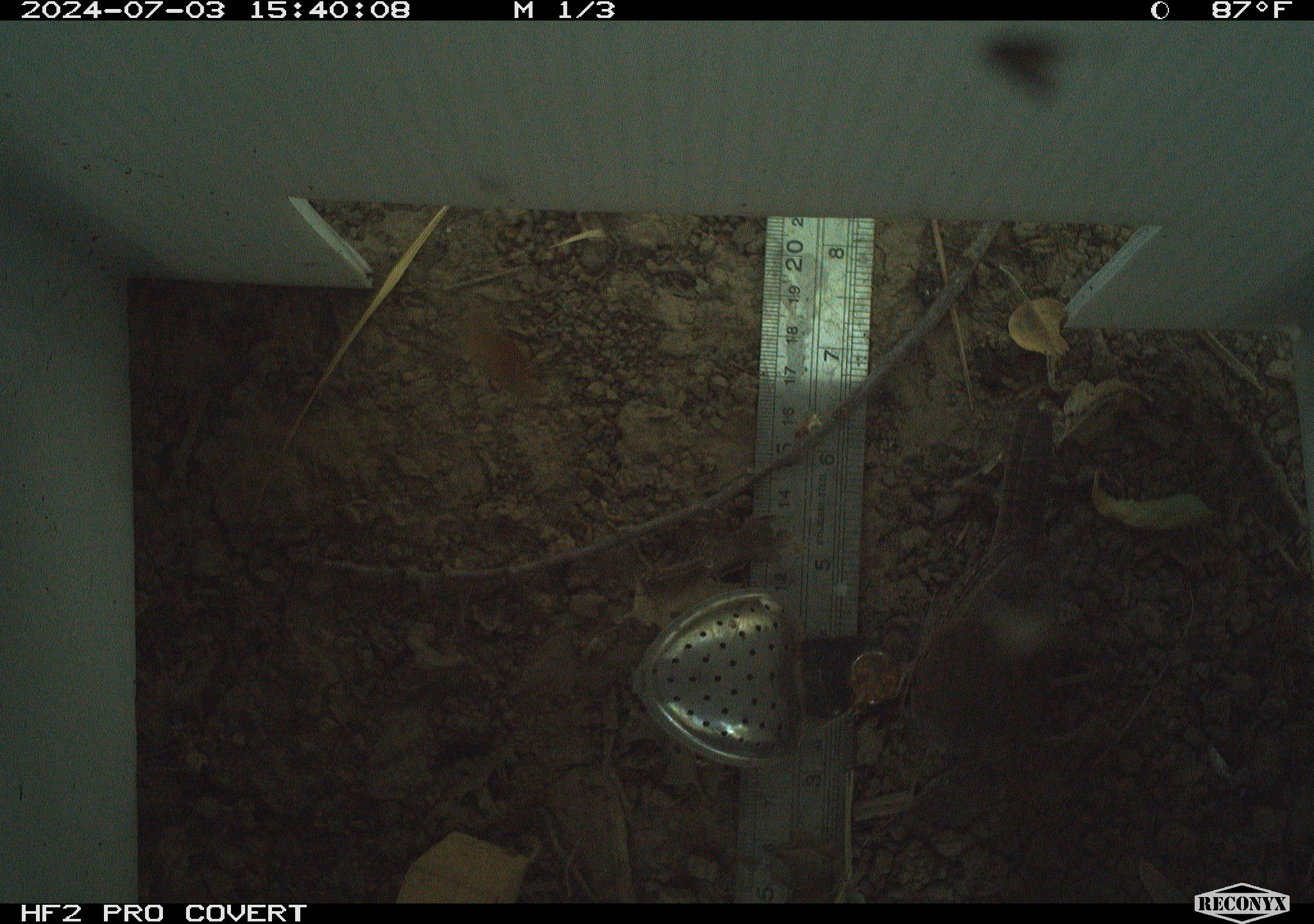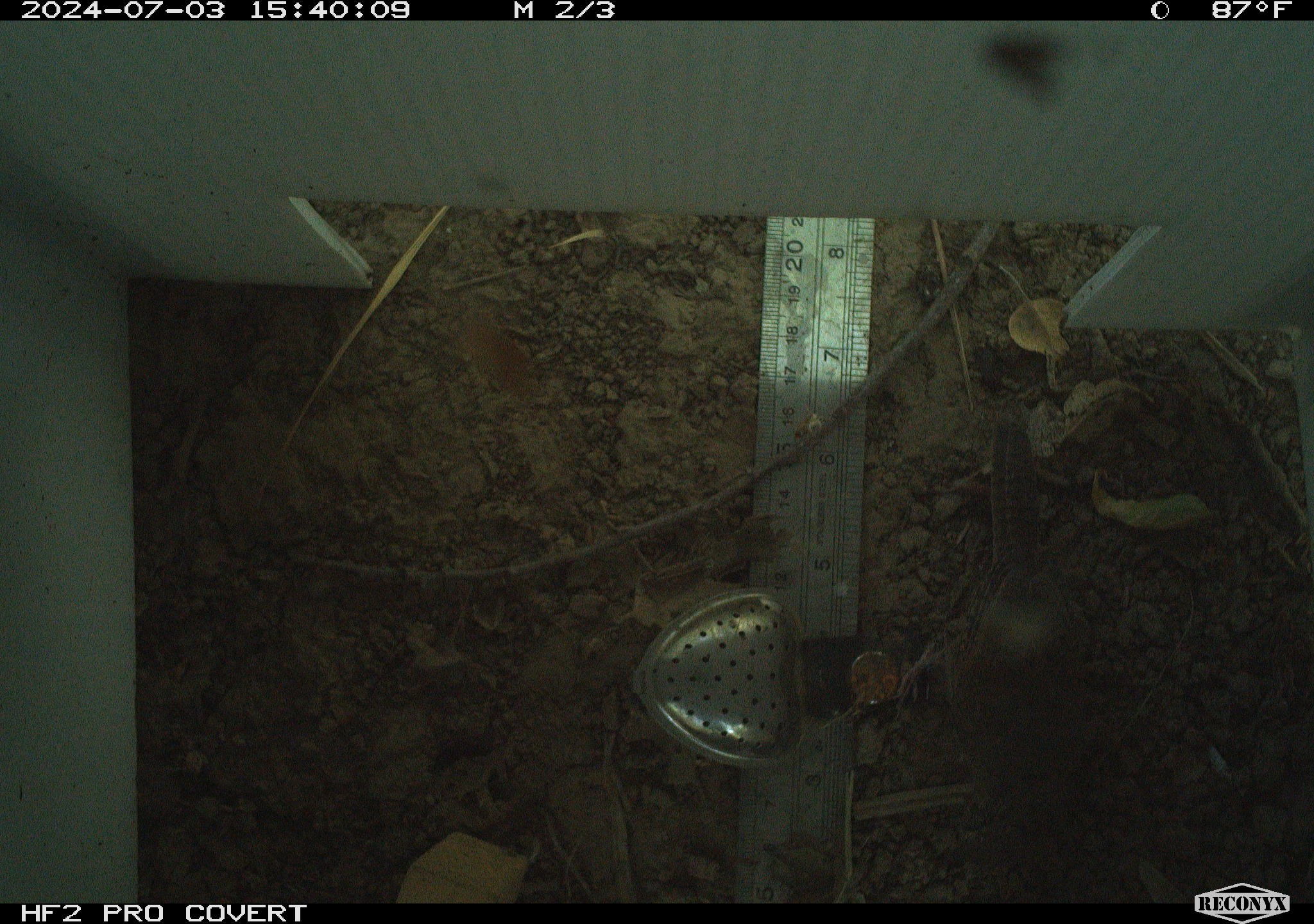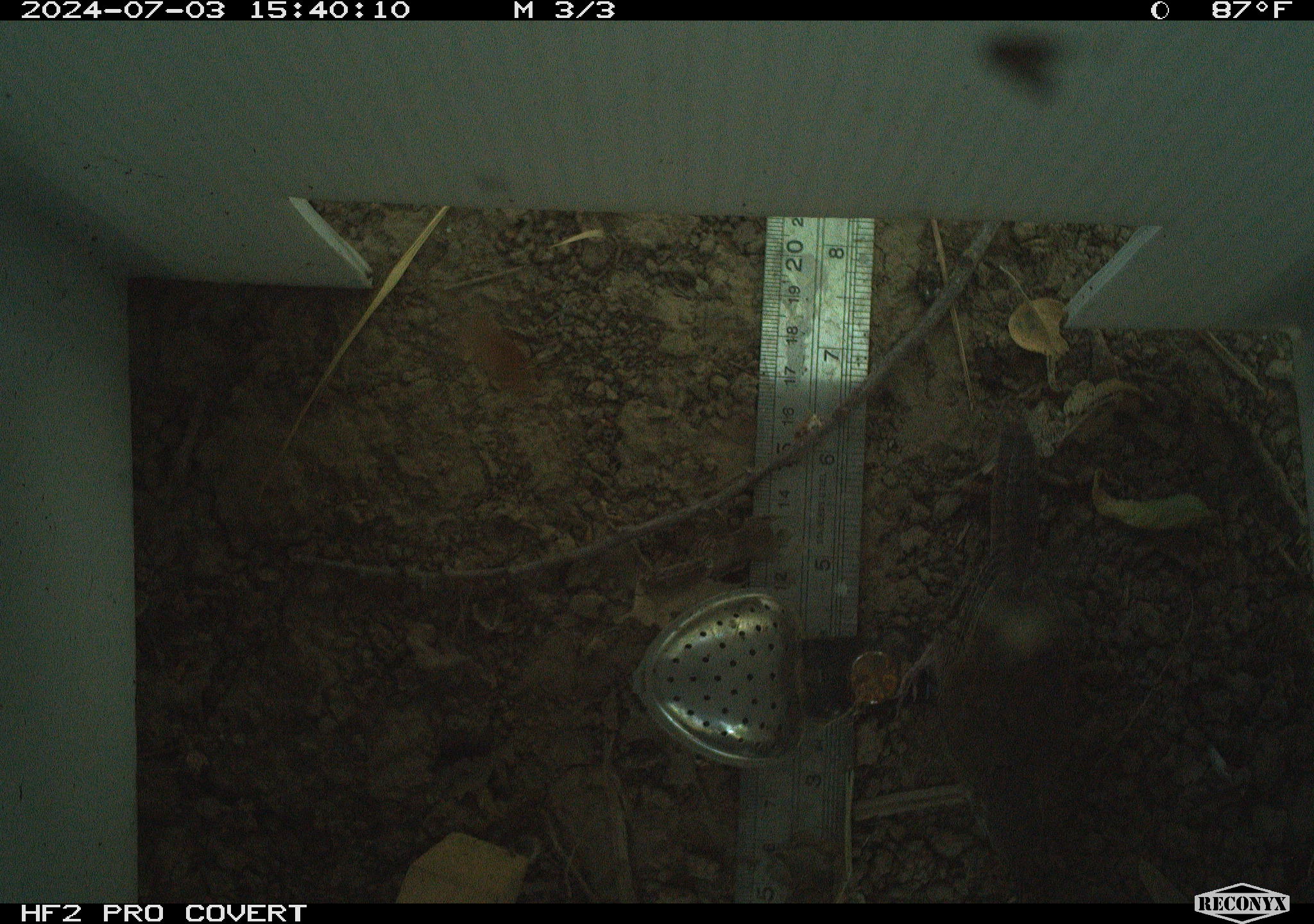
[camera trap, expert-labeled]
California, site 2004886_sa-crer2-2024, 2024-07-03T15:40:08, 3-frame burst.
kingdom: Animalia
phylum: Chordata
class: Aves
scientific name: Aves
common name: bird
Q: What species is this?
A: Bird (Aves).